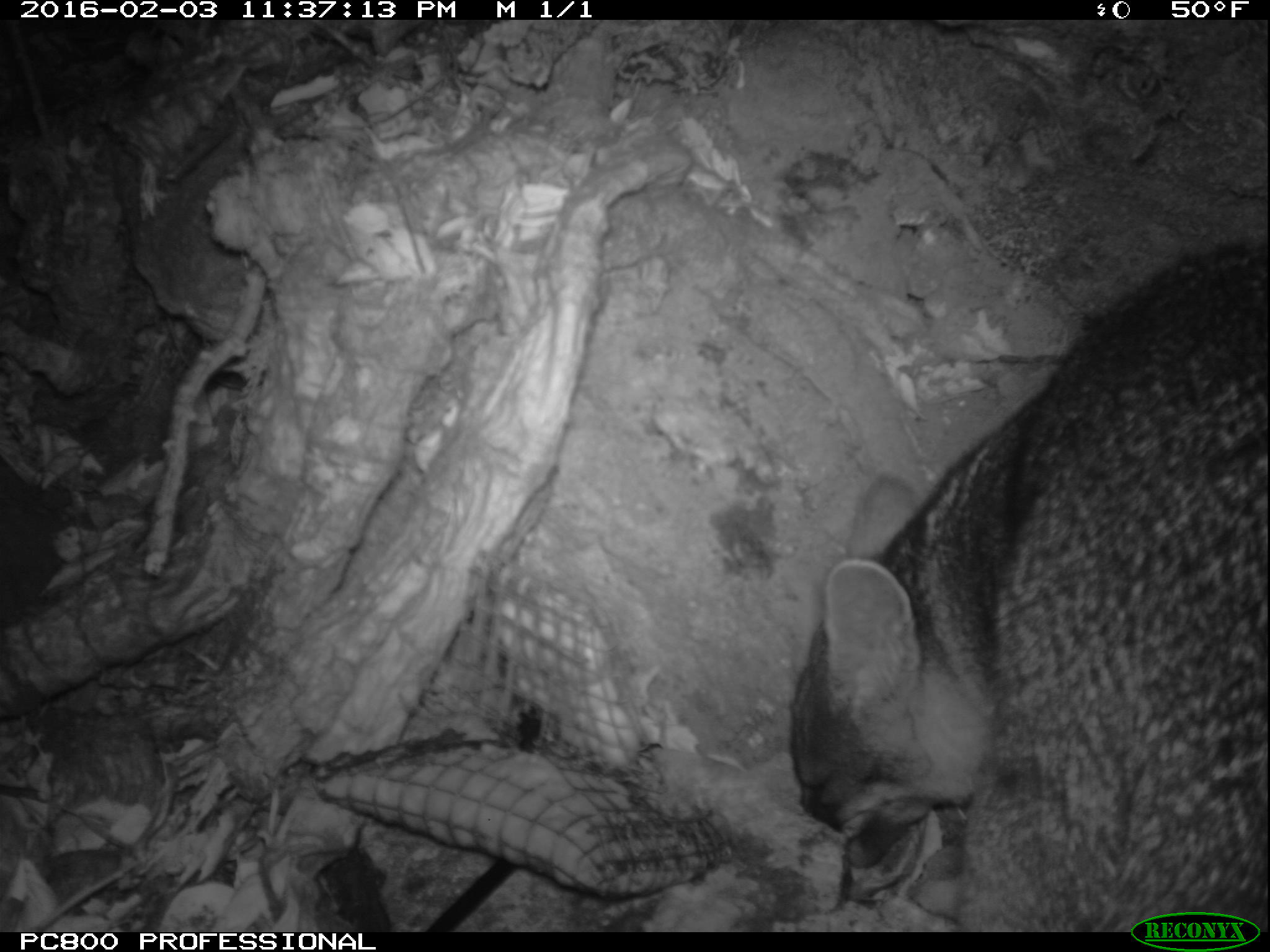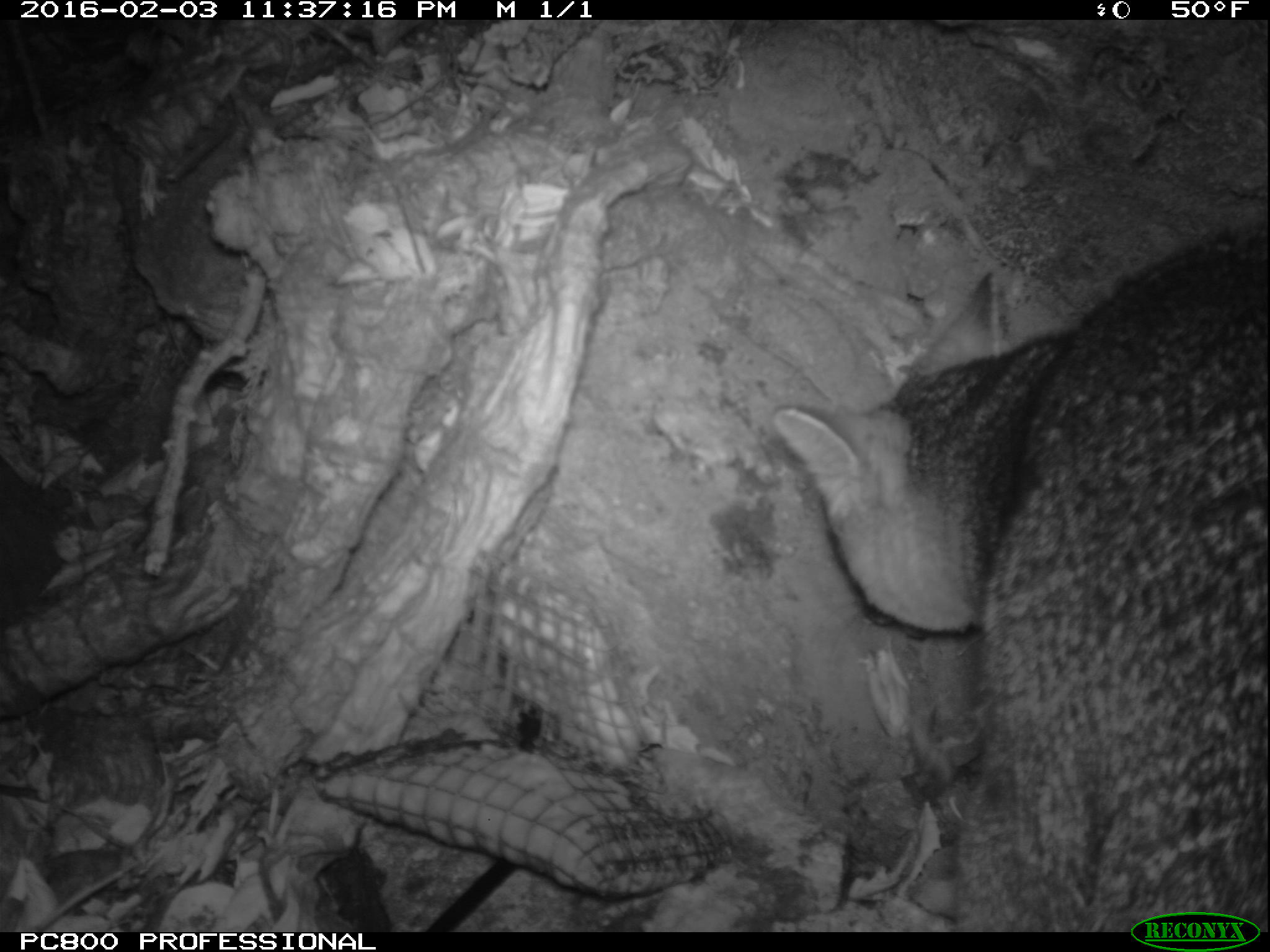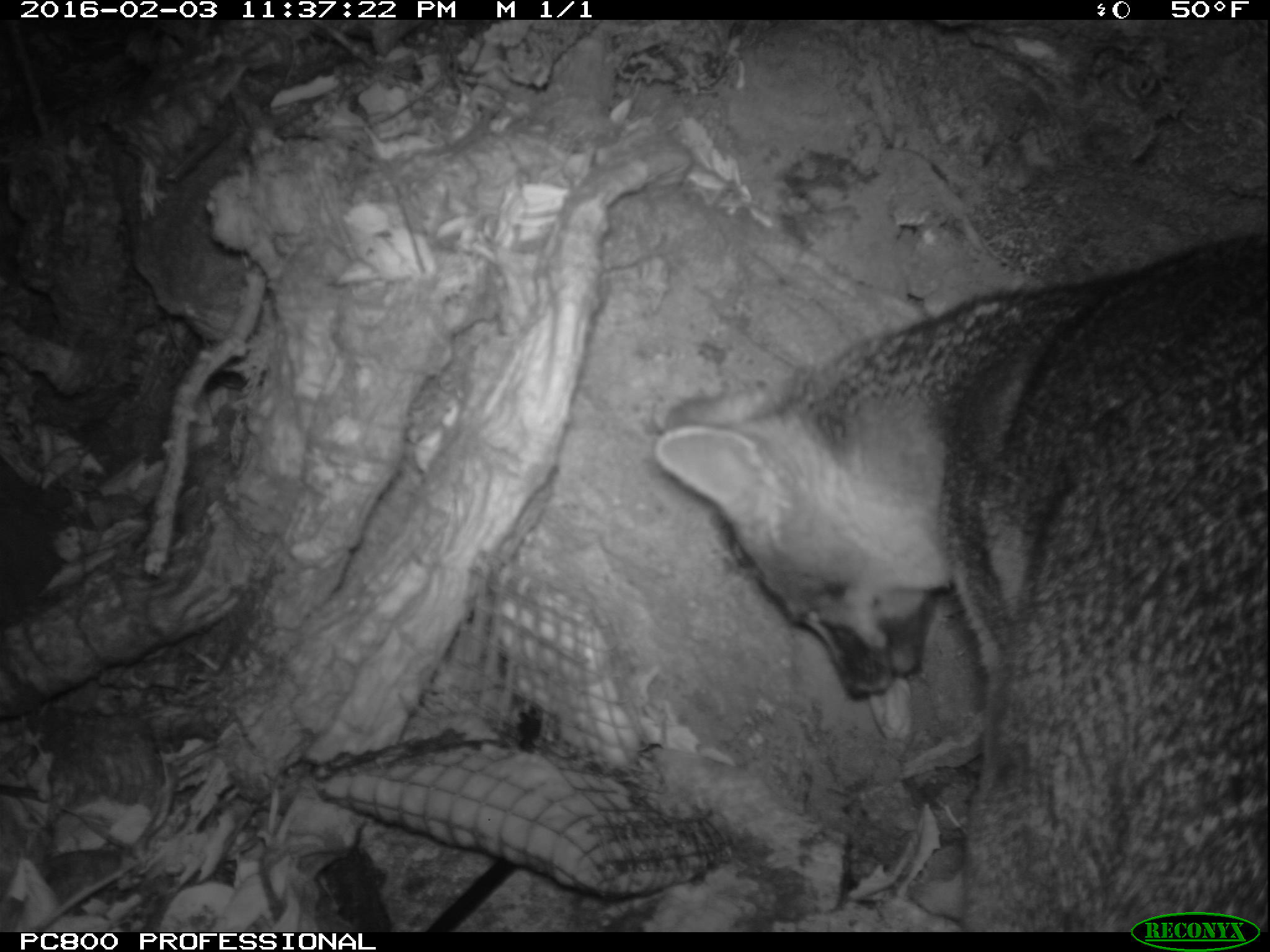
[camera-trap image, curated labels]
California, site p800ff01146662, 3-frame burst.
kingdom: Animalia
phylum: Chordata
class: Mammalia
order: Carnivora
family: Canidae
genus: Urocyon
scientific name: Urocyon littoralis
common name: island fox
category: fox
Fox (island fox) (Urocyon littoralis).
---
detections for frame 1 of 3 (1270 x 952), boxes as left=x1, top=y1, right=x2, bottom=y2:
fox: left=786, top=236, right=1268, bottom=932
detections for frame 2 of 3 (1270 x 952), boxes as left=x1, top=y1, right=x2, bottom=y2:
fox: left=772, top=220, right=1269, bottom=932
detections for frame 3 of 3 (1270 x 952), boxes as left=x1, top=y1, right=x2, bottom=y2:
fox: left=654, top=231, right=1268, bottom=930